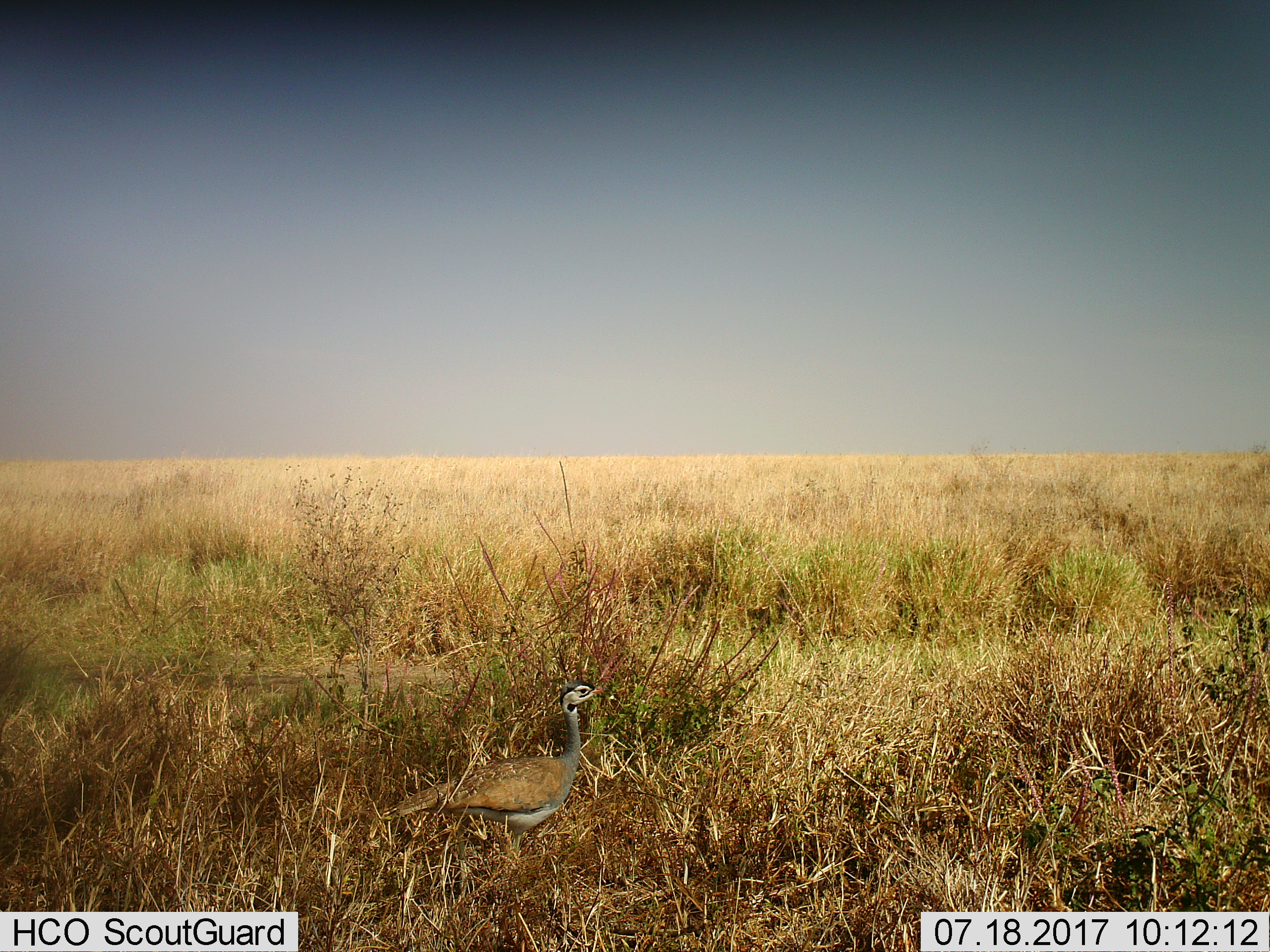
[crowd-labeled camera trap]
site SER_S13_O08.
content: unidentified animal